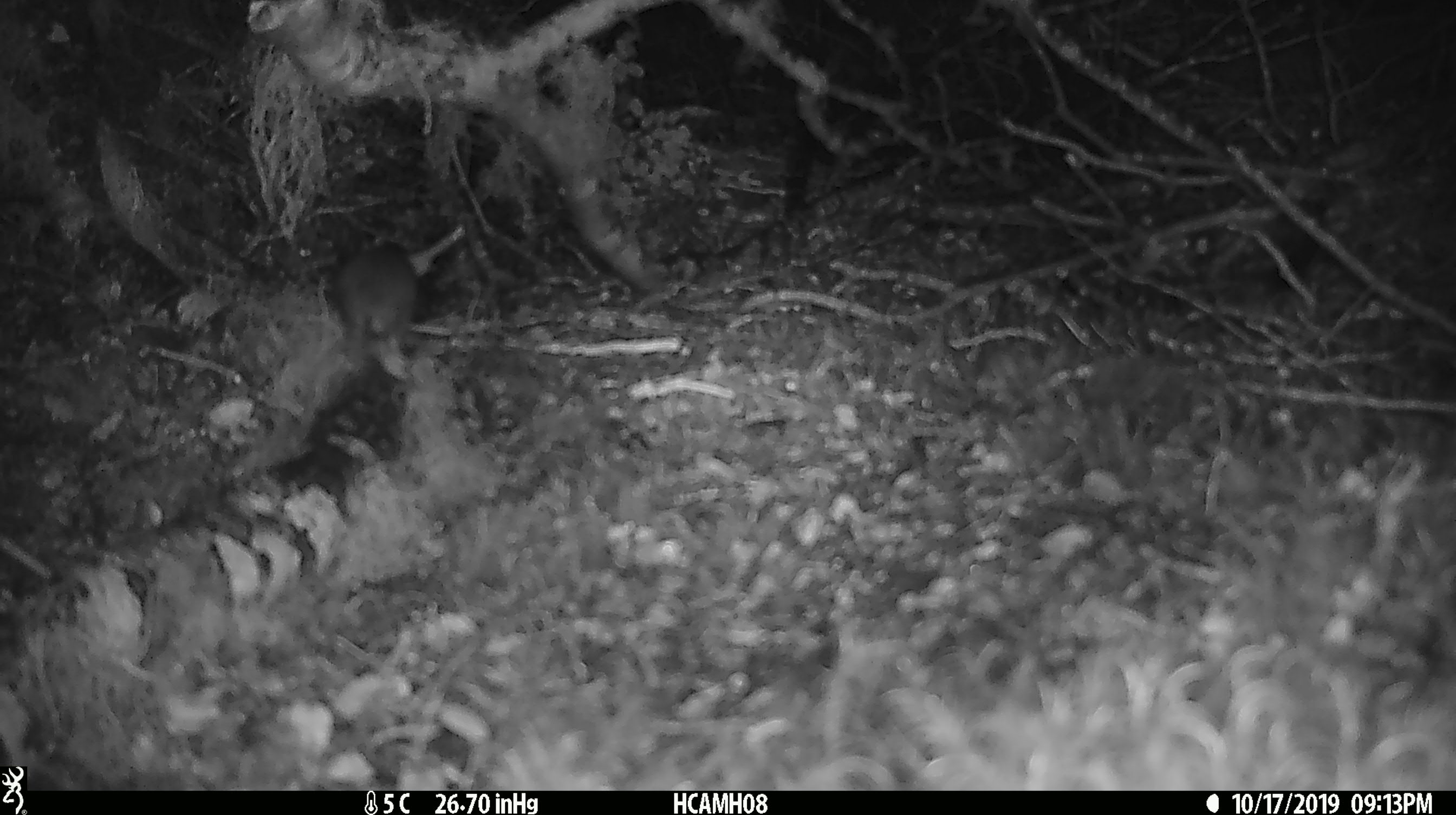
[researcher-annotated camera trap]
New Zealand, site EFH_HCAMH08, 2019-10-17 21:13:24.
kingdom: Animalia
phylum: Chordata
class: Mammalia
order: Rodentia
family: Muridae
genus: Mus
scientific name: Mus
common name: mouse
Mouse (Mus).